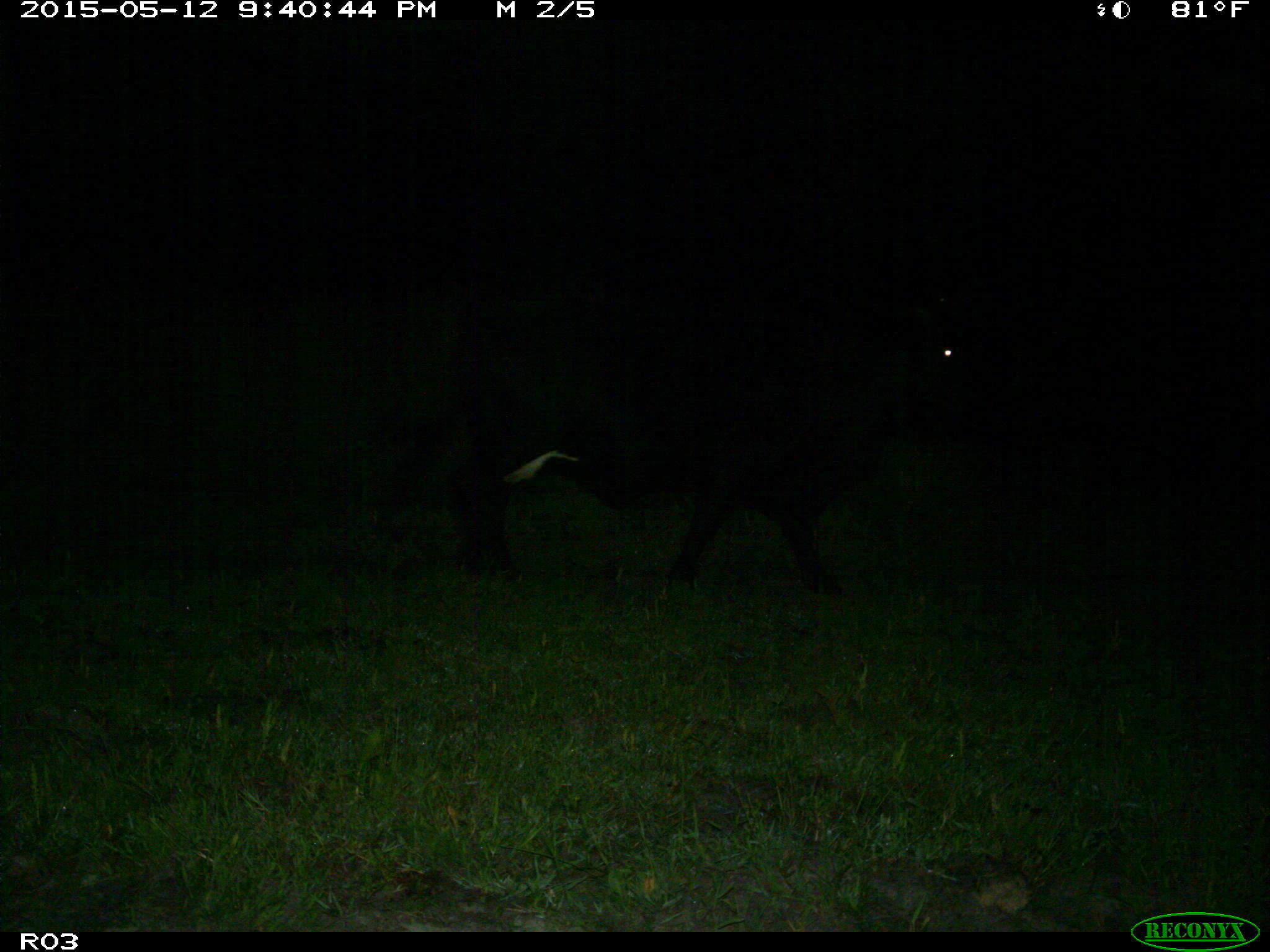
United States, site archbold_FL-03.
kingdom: Animalia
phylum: Chordata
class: Mammalia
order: Artiodactyla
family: Bovidae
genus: Bos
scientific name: Bos taurus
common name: domestic cow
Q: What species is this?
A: Bos taurus (domestic cow).